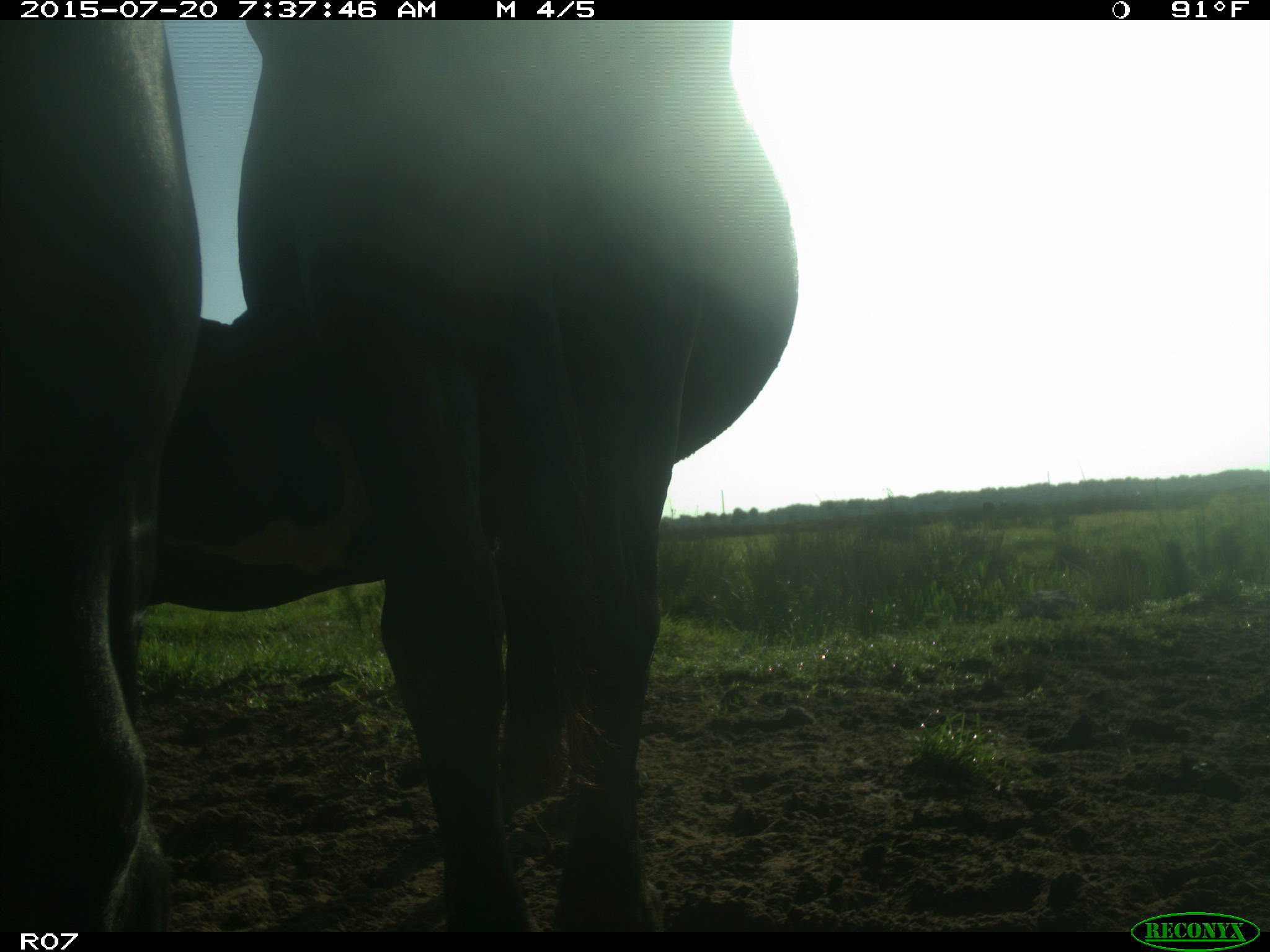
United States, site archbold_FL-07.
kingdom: Animalia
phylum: Chordata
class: Mammalia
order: Artiodactyla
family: Bovidae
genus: Bos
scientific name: Bos taurus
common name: domestic cow